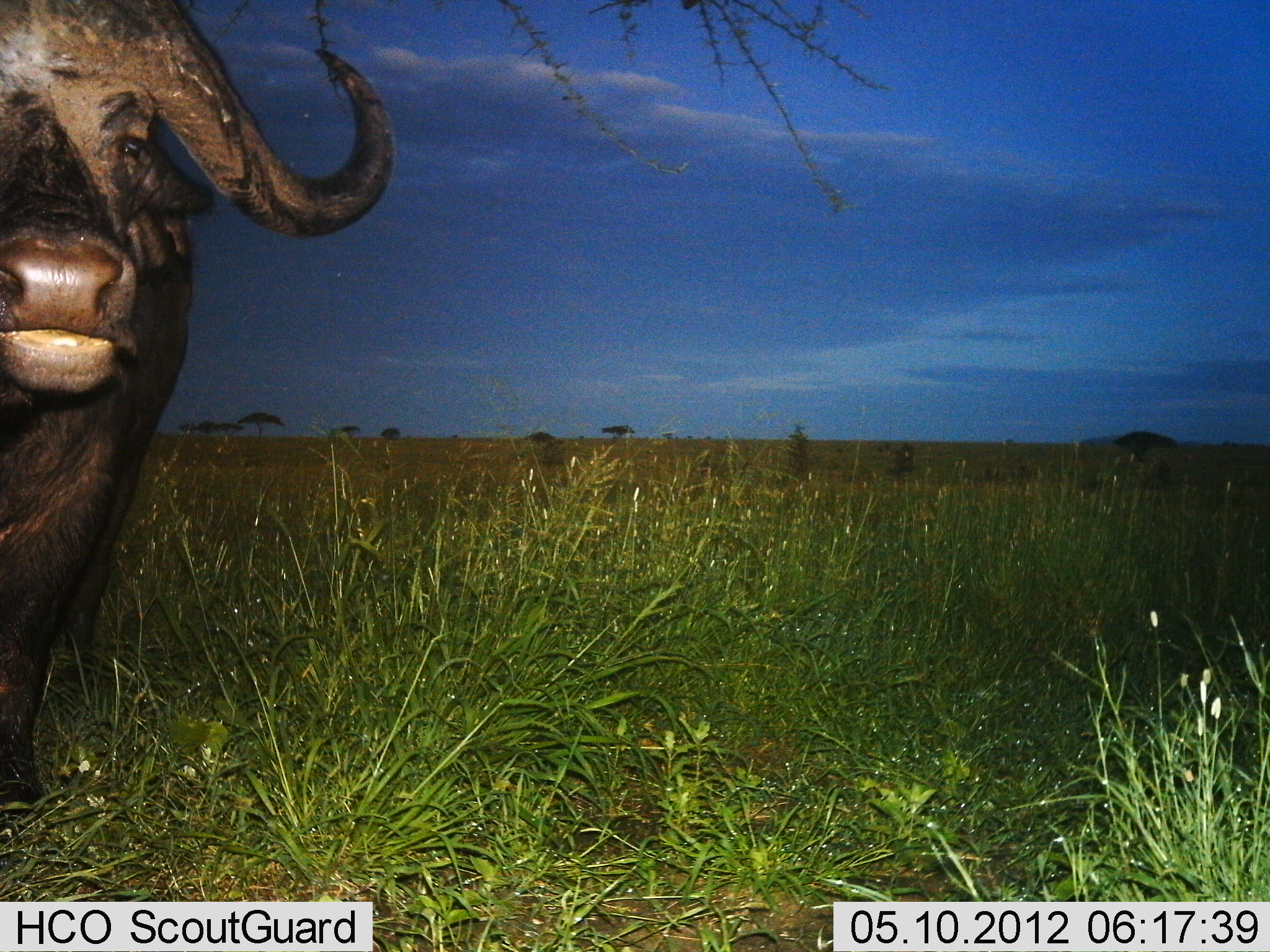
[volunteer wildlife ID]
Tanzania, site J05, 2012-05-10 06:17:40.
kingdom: Animalia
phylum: Chordata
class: Mammalia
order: Artiodactyla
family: Bovidae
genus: Syncerus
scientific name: Syncerus caffer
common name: cape buffalo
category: buffalo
Buffalo (cape buffalo) (Syncerus caffer), count 1. Behavior (volunteer vote fractions): standing 100%, resting 0%, moving 0%, interacting 0%. Young present (vote fraction): 0%. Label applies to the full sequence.